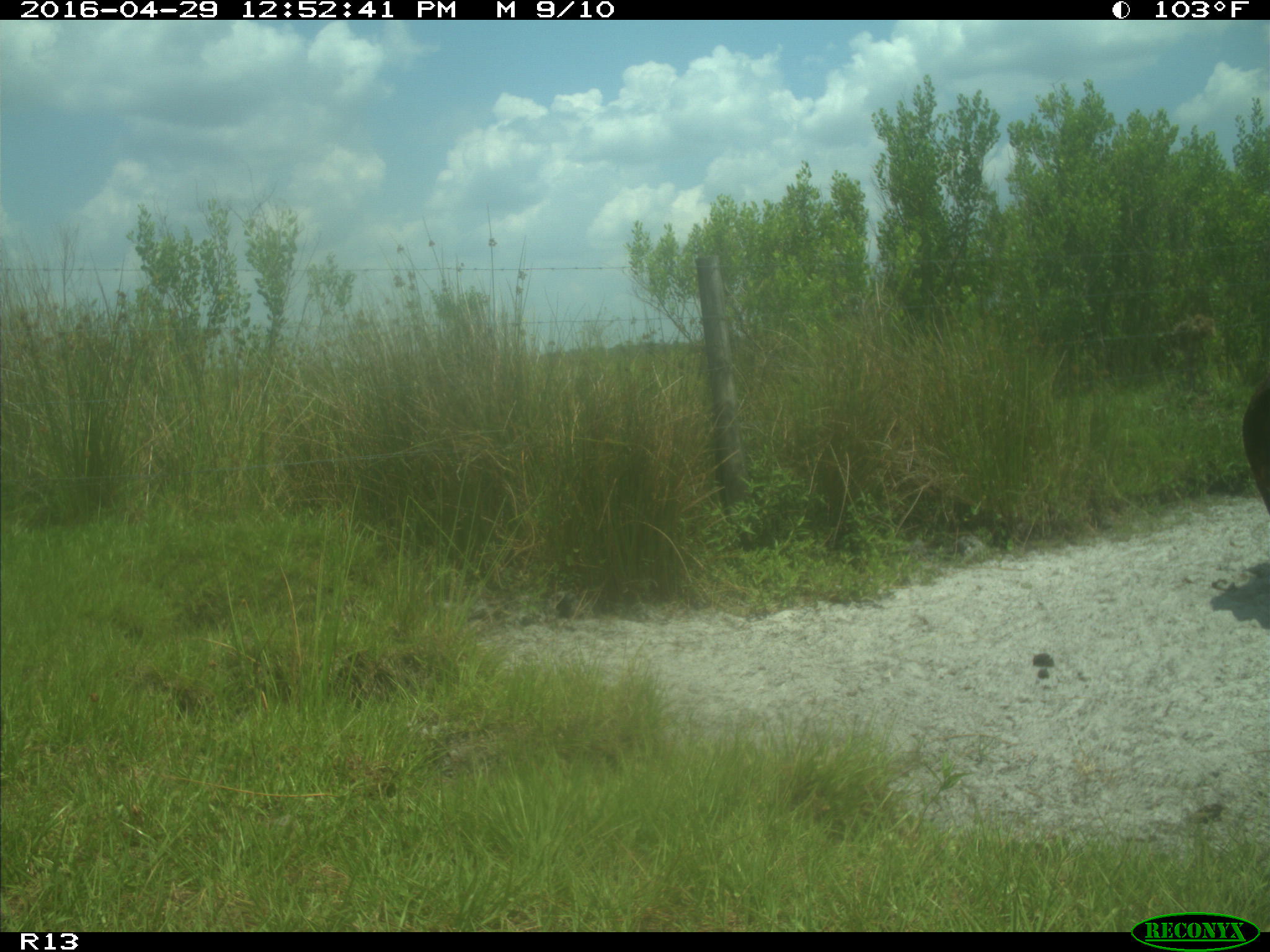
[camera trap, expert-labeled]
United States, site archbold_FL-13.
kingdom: Animalia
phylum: Chordata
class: Mammalia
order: Artiodactyla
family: Bovidae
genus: Bos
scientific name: Bos taurus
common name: domestic cow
Bos taurus (domestic cow).